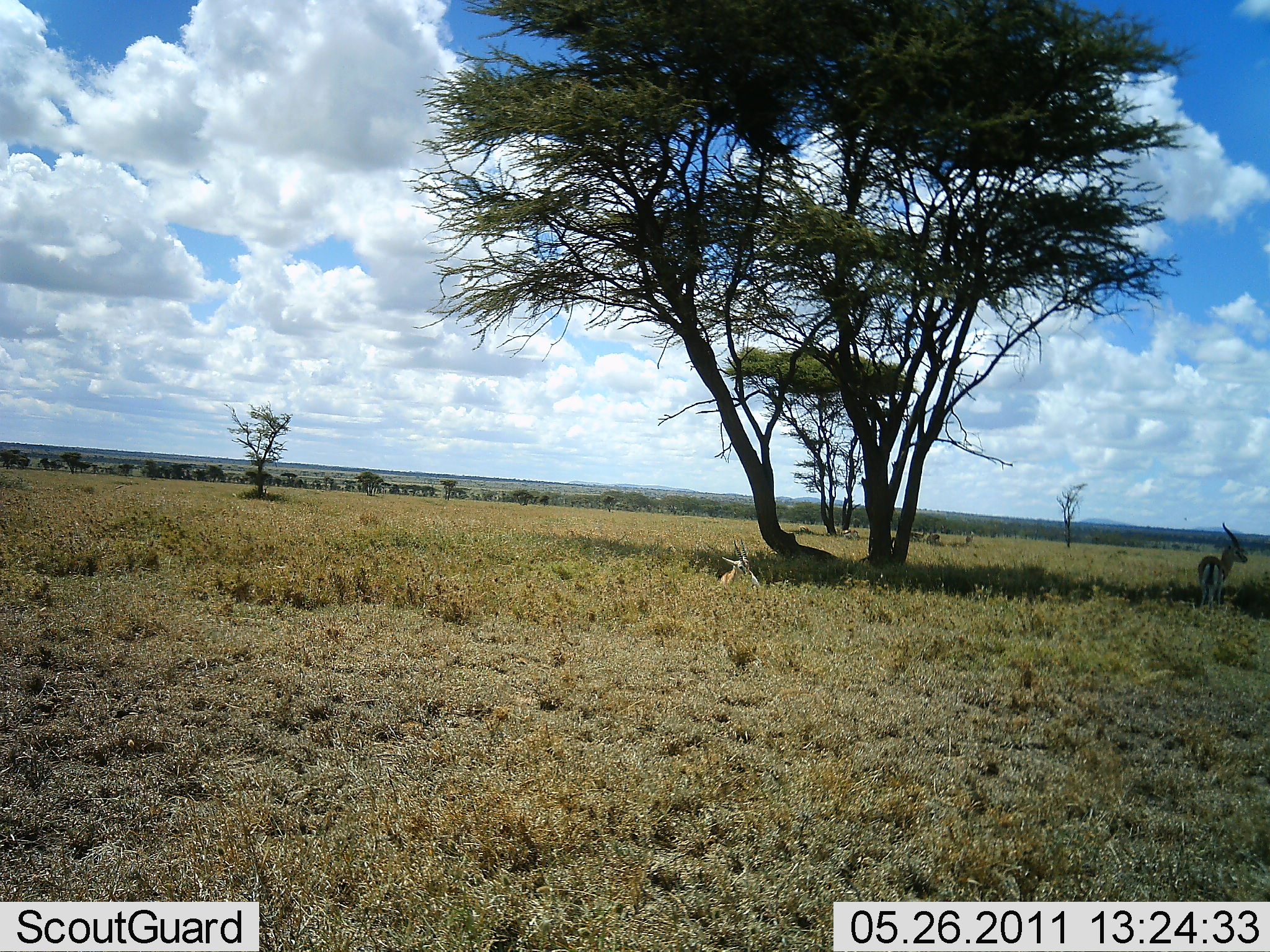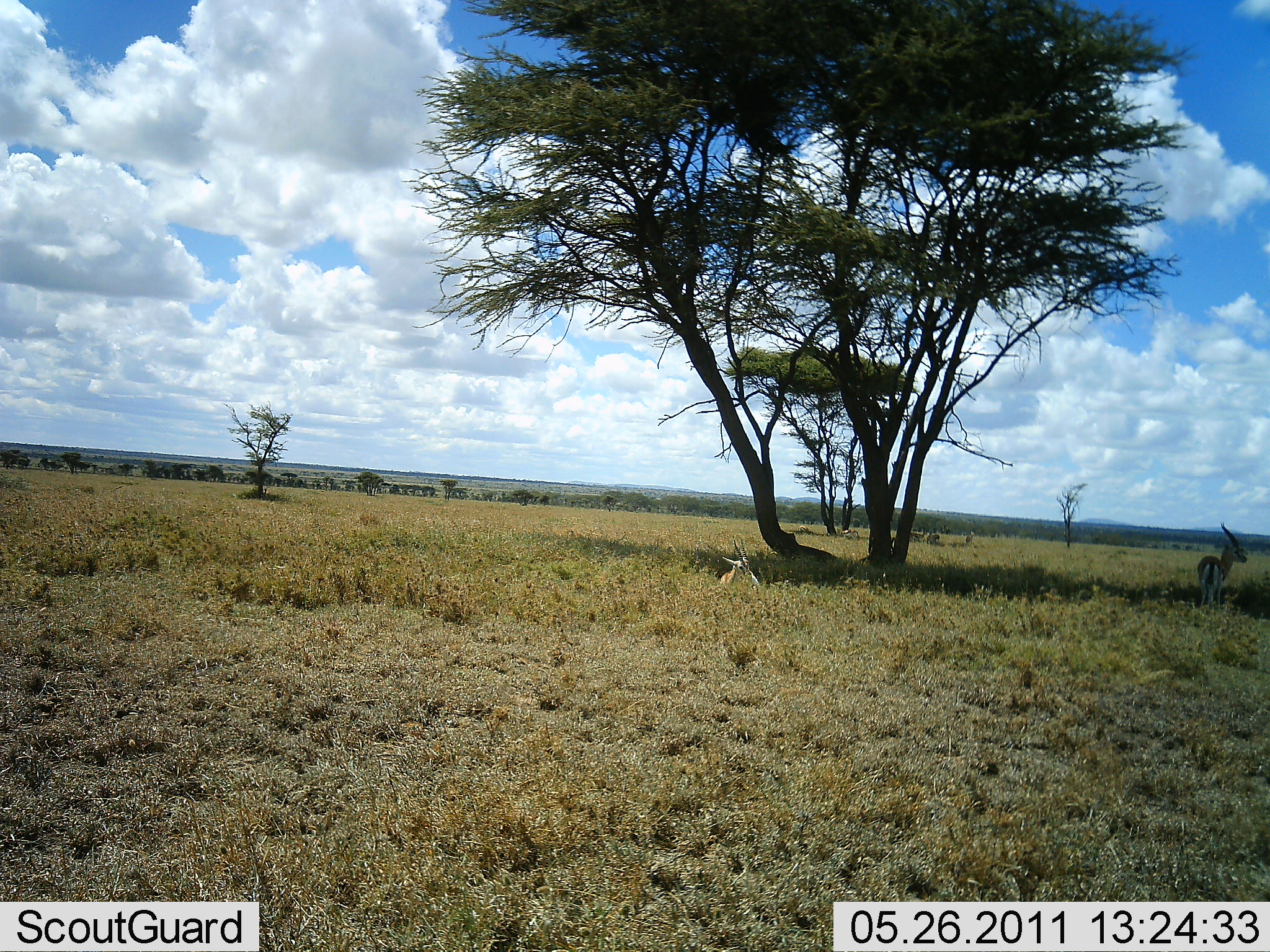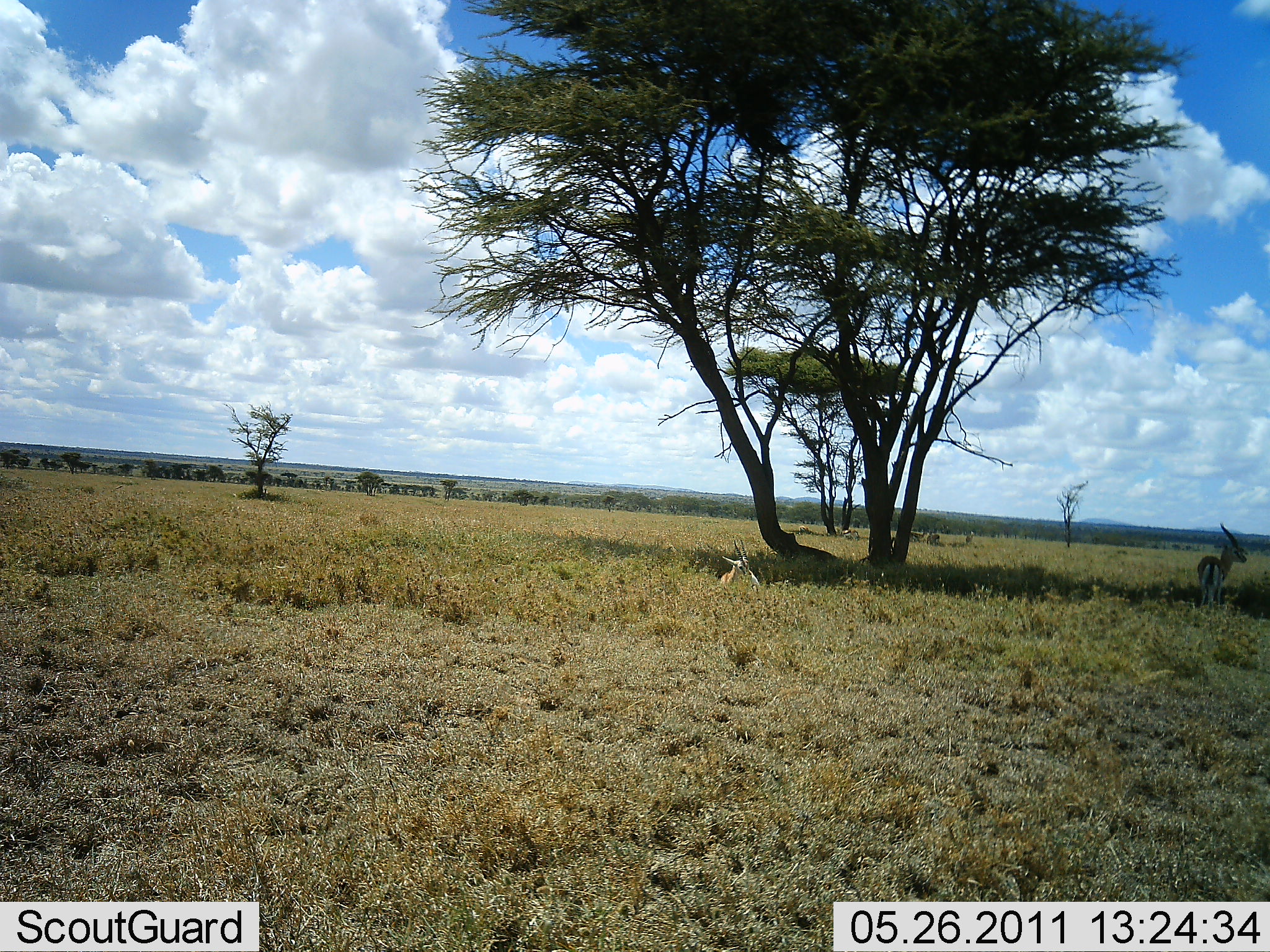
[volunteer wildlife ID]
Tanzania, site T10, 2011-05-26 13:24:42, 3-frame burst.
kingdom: Animalia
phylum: Chordata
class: Mammalia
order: Artiodactyla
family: Bovidae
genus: Eudorcas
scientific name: Eudorcas thomsonii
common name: thomson's gazelle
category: gazellethomsons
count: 2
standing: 79%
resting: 79%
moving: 0%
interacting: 0%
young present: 7%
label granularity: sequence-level